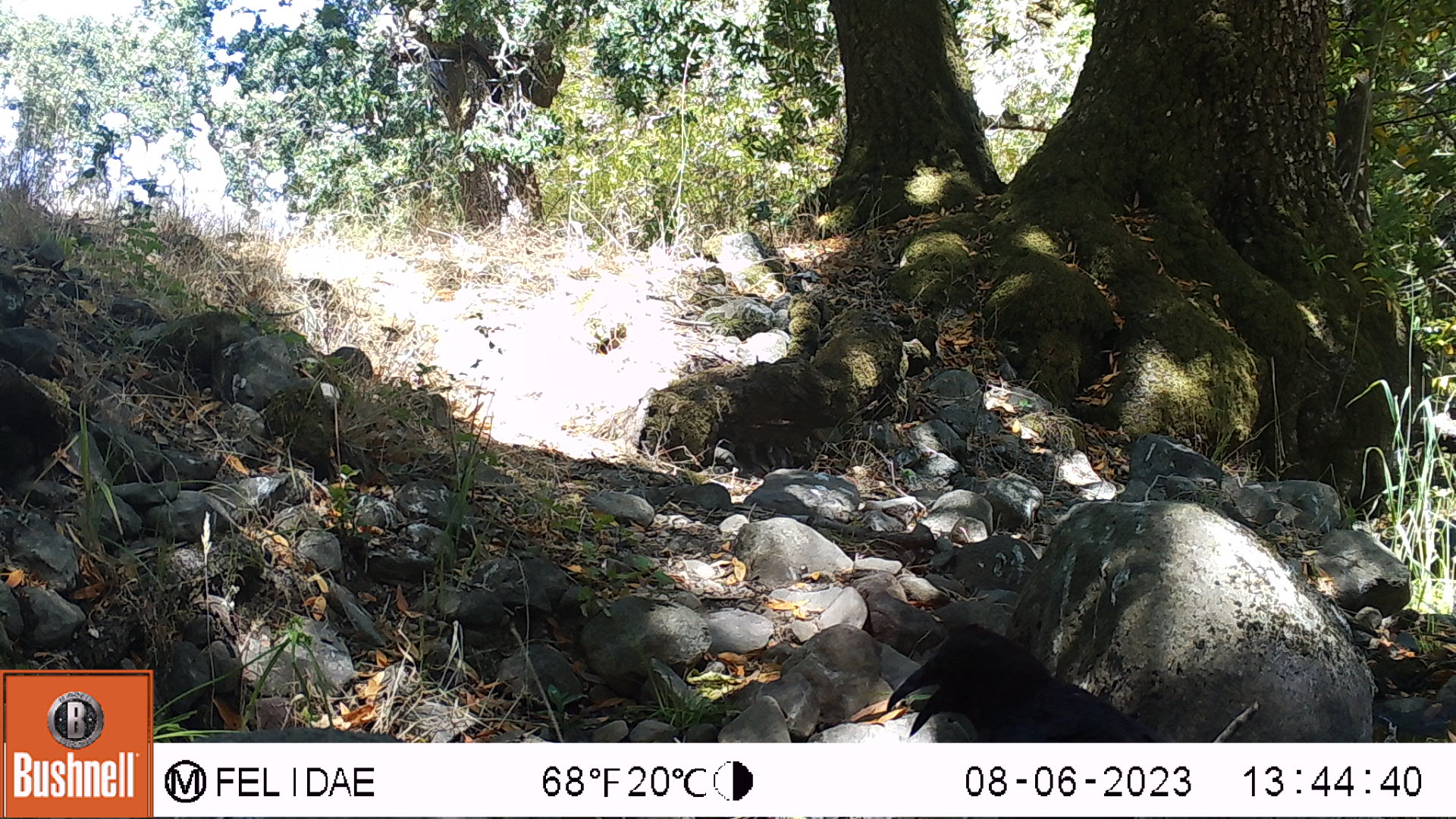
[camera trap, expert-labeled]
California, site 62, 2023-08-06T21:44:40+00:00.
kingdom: Animalia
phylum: Chordata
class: Aves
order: Passeriformes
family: Corvidae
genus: Corvus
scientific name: Corvus brachyrhynchos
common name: american crow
American crow (Corvus brachyrhynchos).